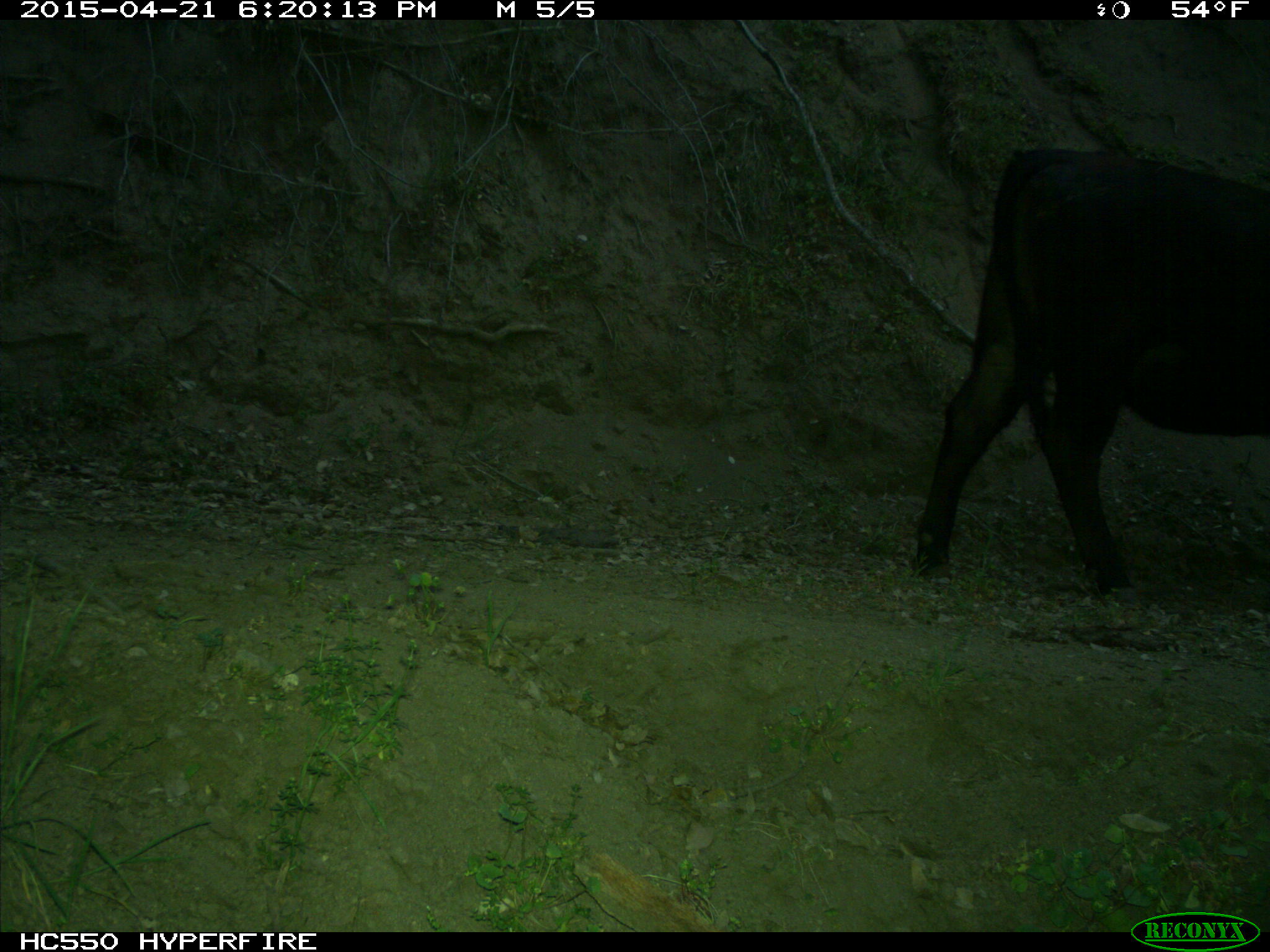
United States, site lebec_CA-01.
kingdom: Animalia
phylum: Chordata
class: Mammalia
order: Artiodactyla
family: Bovidae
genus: Bos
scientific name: Bos taurus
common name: domestic cow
Bos taurus (domestic cow).